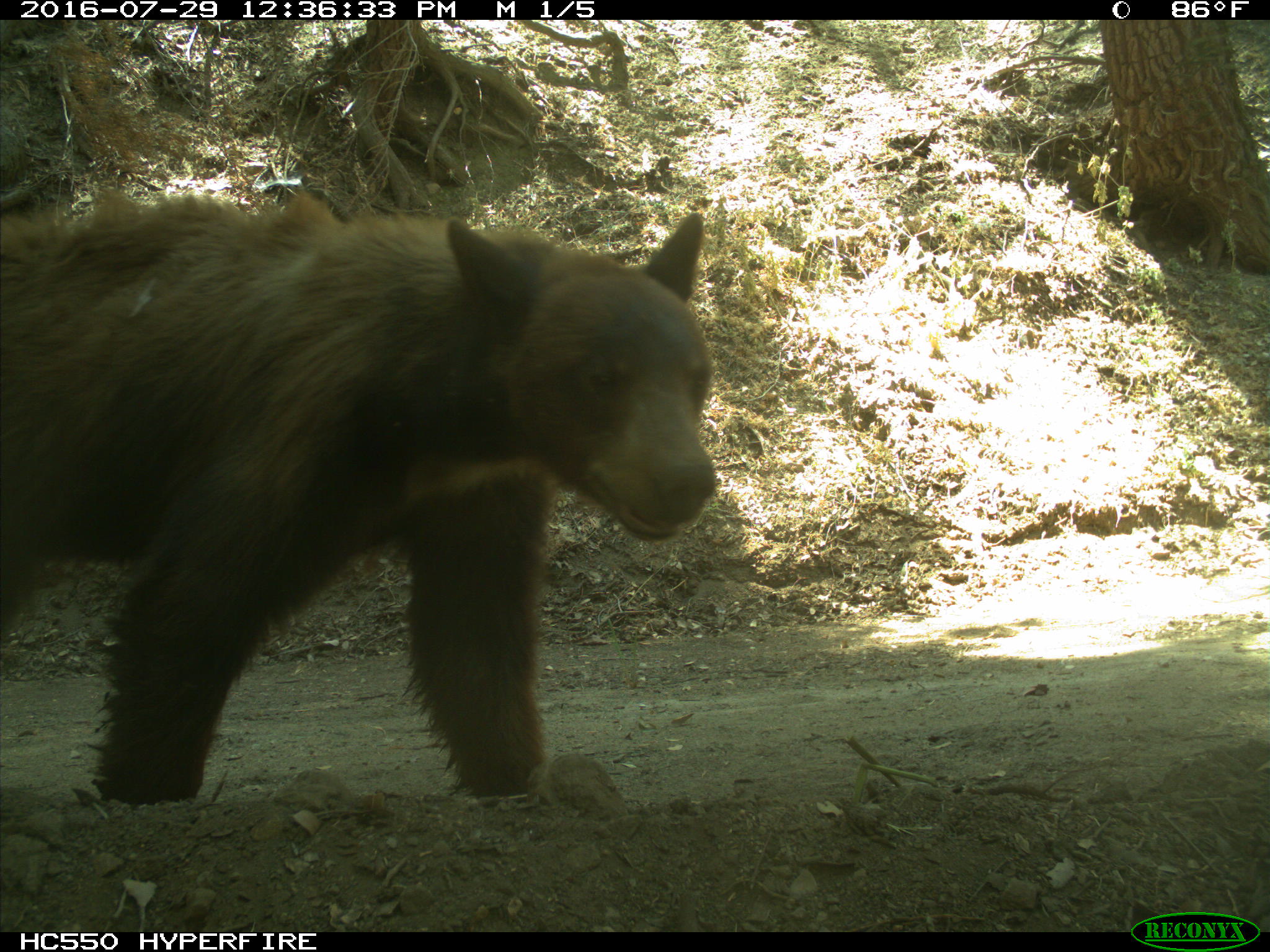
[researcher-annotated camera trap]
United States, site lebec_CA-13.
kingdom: Animalia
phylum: Chordata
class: Mammalia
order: Carnivora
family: Ursidae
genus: Ursus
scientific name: Ursus americanus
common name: american black bear